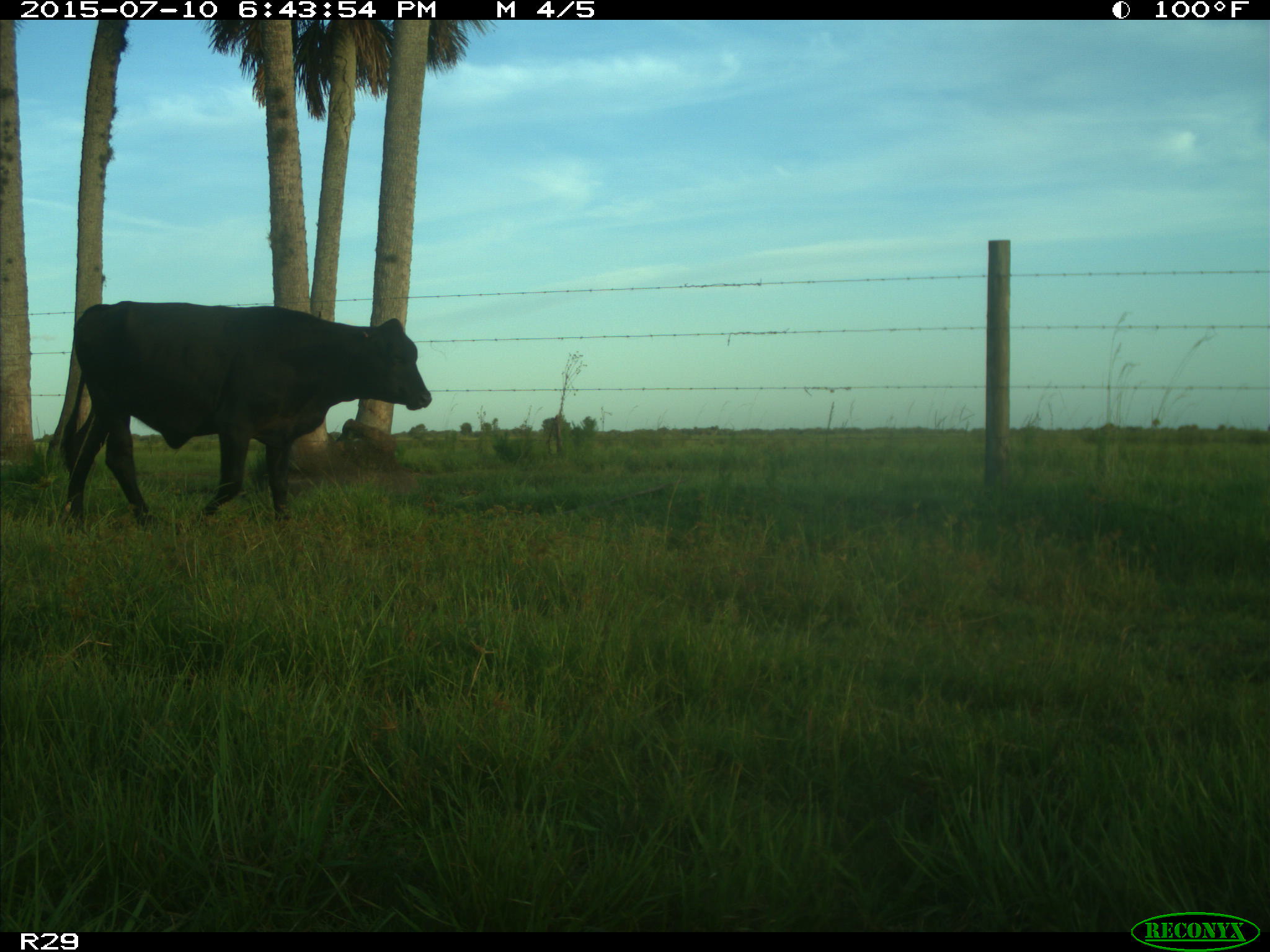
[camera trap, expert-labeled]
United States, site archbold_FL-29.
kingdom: Animalia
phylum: Chordata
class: Mammalia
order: Artiodactyla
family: Bovidae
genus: Bos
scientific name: Bos taurus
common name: domestic cow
Bos taurus (domestic cow).